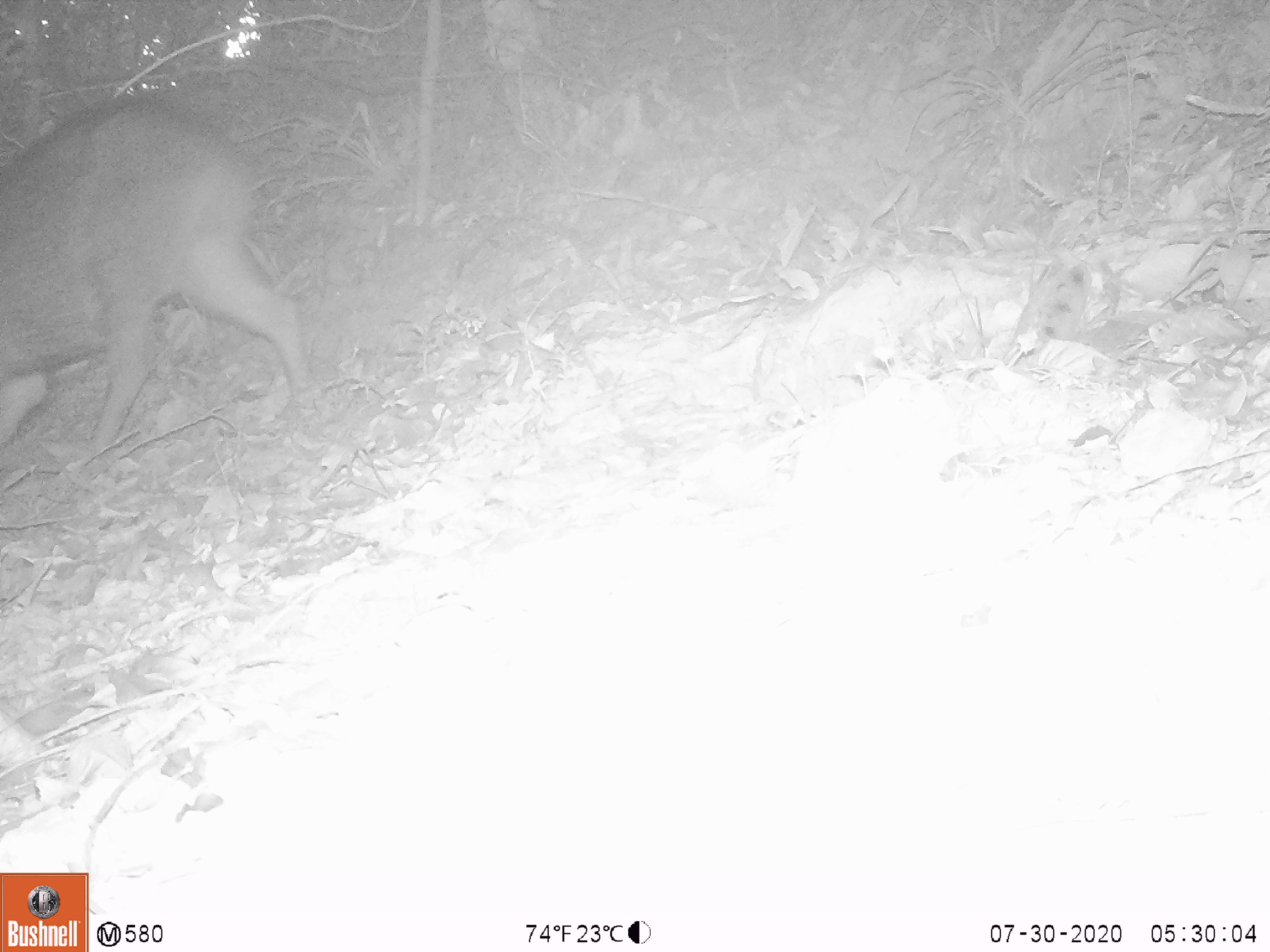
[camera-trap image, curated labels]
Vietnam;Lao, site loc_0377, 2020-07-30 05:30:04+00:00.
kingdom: Animalia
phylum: Chordata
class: Mammalia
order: Artiodactyla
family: Suidae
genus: Sus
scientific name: Sus scrofa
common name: eurasian wild pig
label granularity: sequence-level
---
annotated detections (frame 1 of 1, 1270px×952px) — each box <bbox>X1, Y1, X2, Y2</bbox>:
eurasian wild pig: <bbox>0, 98, 313, 453</bbox>